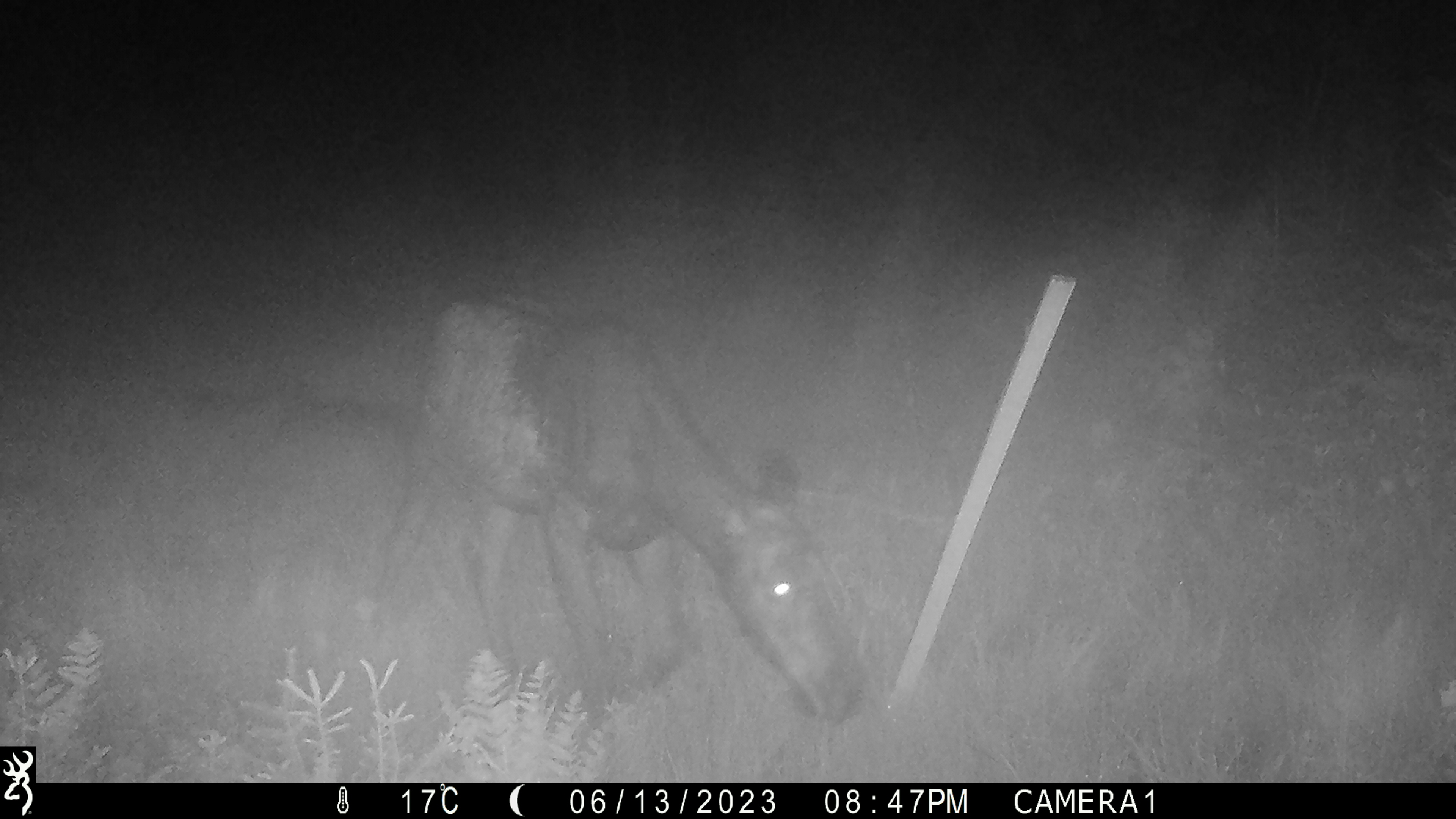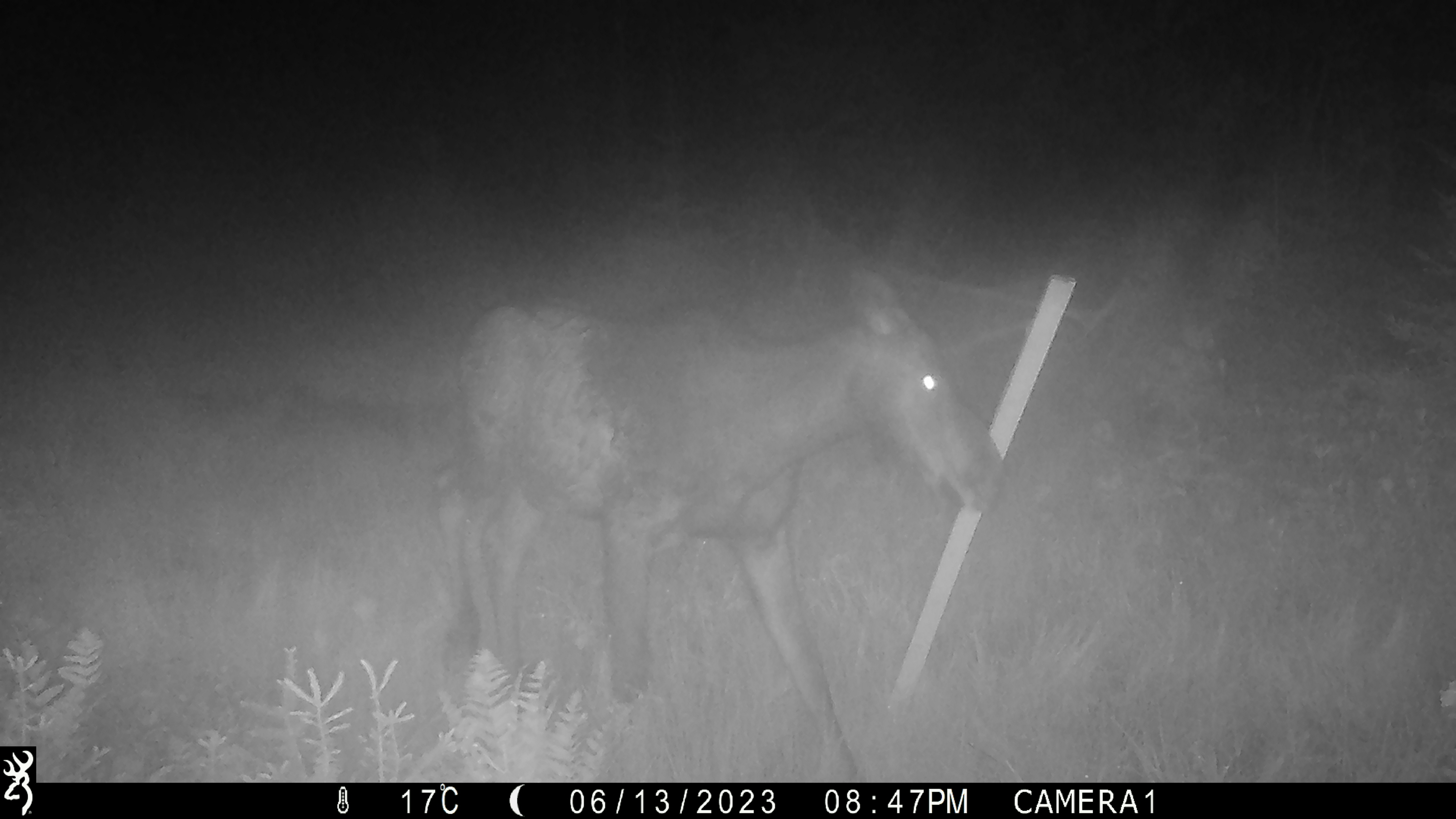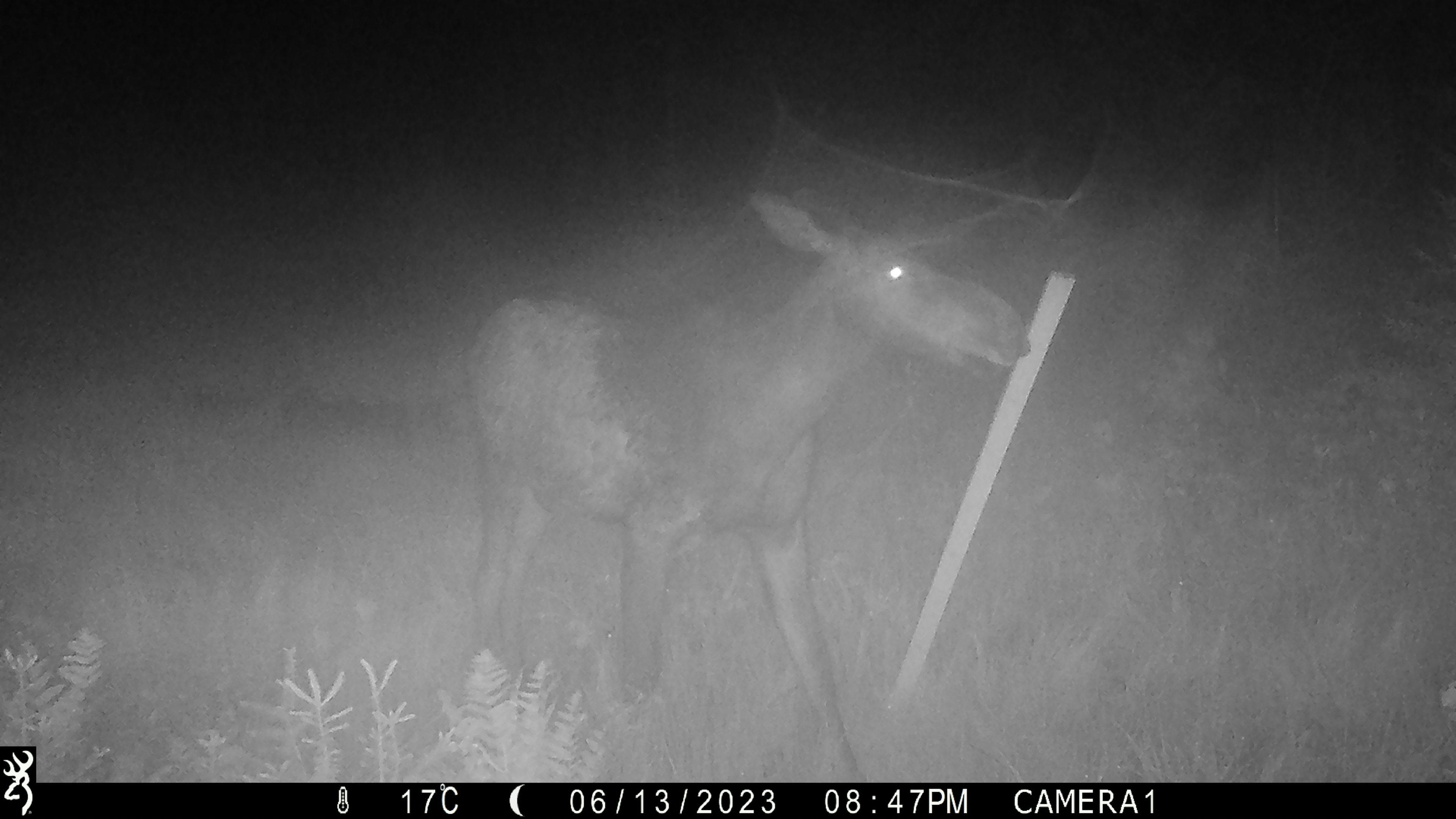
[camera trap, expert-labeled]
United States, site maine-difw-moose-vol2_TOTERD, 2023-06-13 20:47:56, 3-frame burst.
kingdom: Animalia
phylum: Chordata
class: Mammalia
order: Artiodactyla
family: Cervidae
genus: Alces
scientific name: Alces alces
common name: moose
Moose (Alces alces).